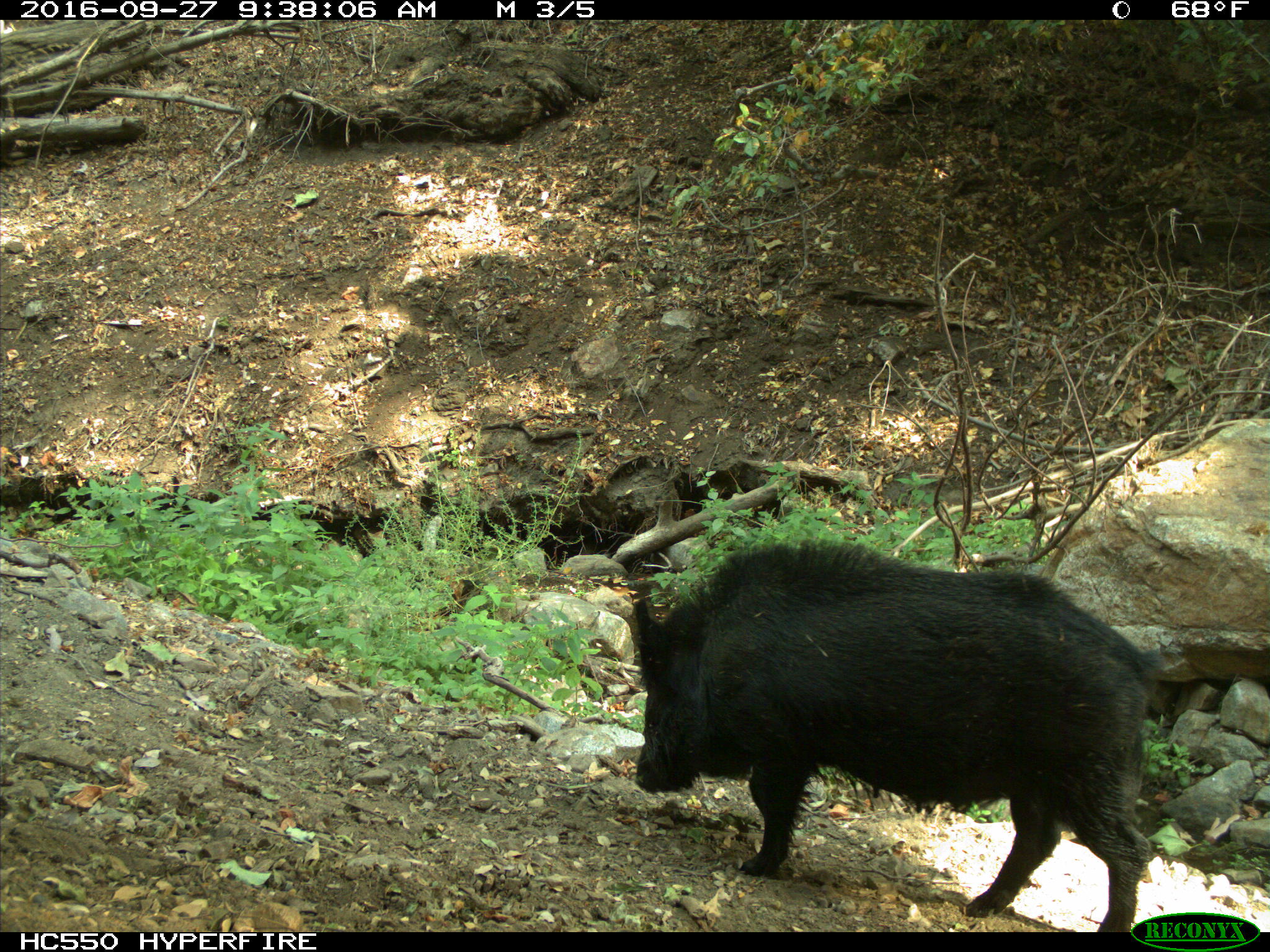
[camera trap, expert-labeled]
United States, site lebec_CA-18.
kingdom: Animalia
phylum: Chordata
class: Mammalia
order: Artiodactyla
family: Suidae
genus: Sus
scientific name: Sus scrofa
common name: wild boar